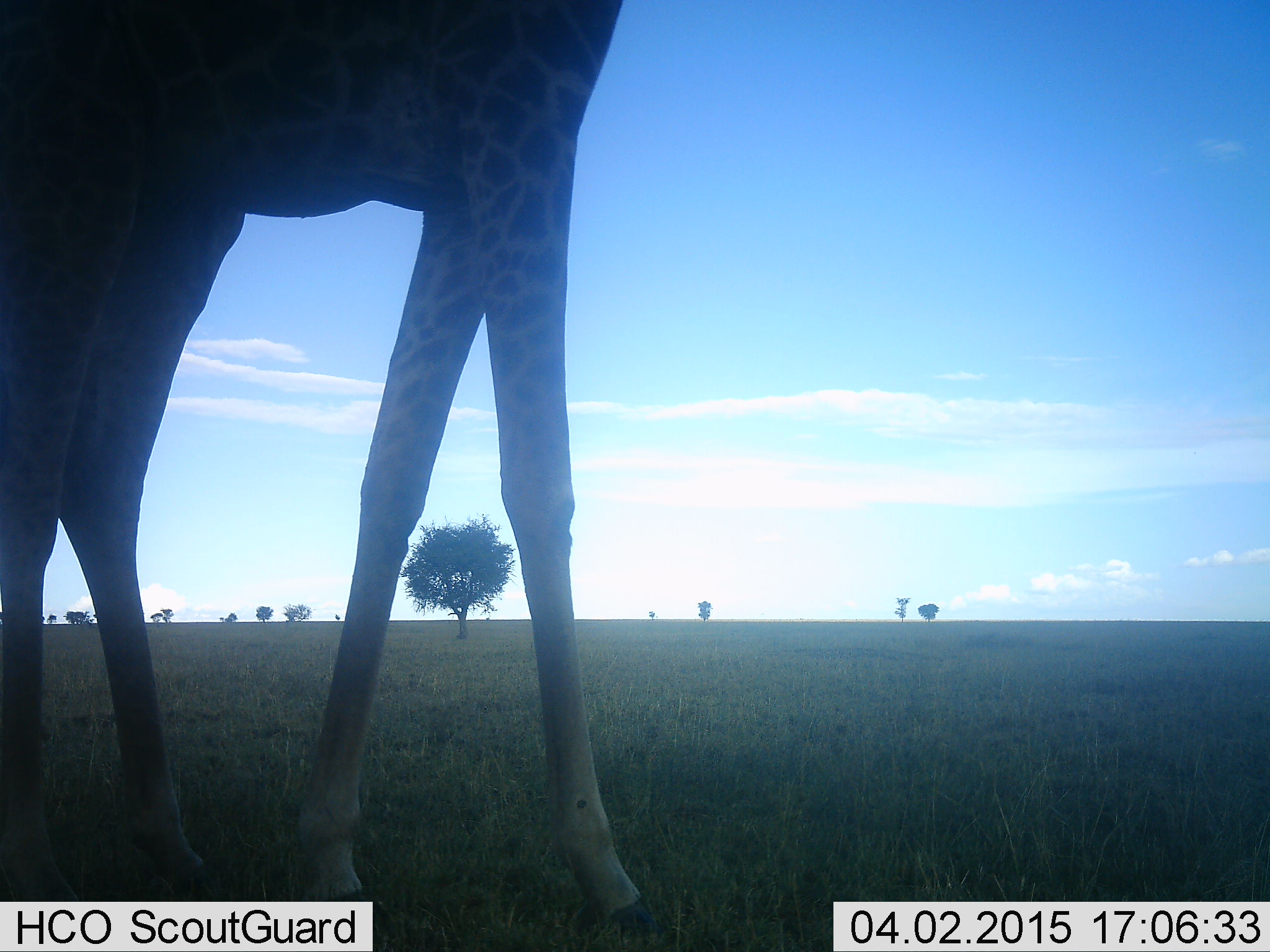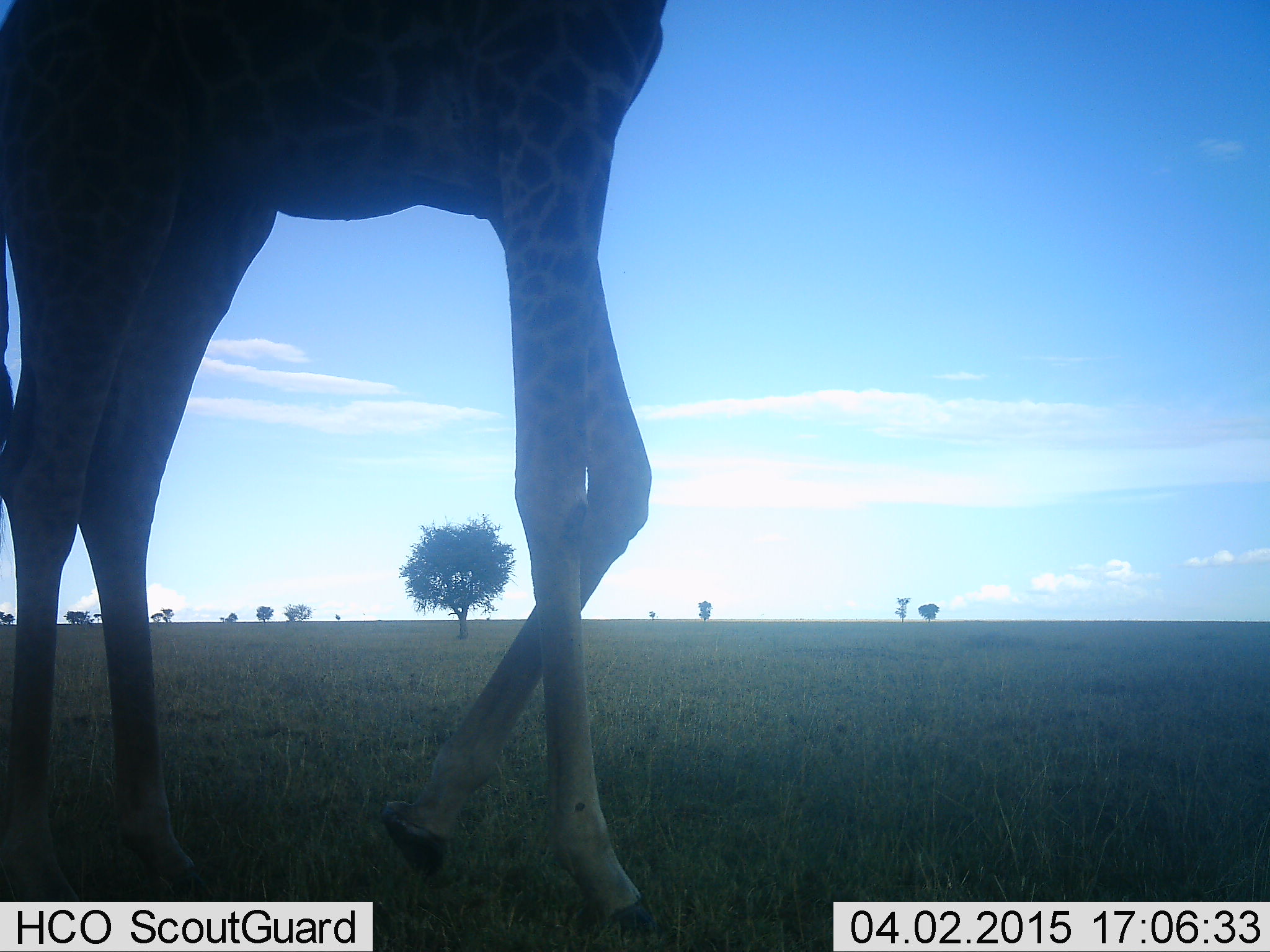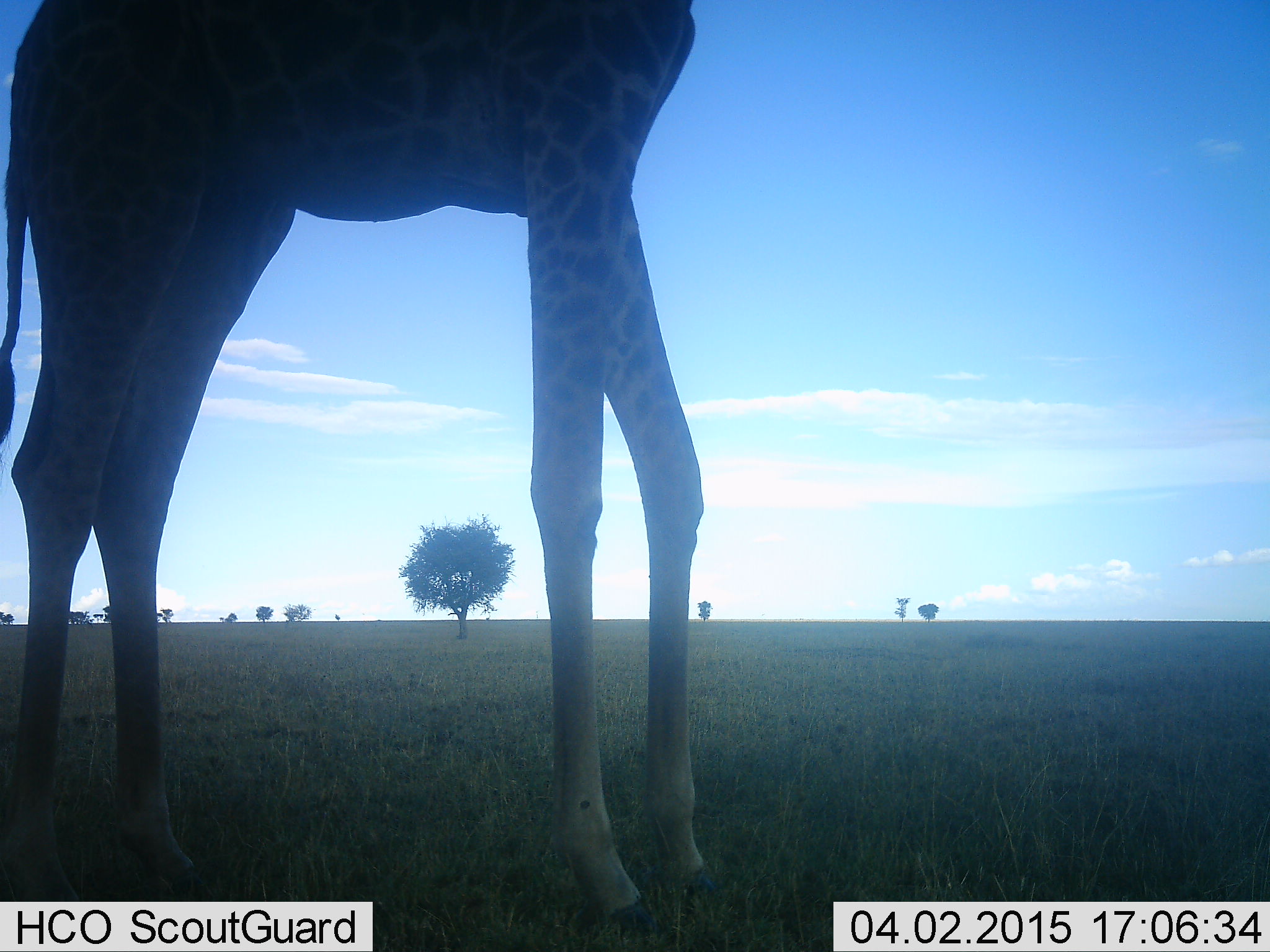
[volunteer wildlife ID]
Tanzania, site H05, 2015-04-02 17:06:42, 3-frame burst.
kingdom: Animalia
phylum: Chordata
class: Mammalia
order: Artiodactyla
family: Giraffidae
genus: Giraffa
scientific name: Giraffa camelopardalis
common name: giraffe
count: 1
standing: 40%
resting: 0%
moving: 60%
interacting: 0%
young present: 0%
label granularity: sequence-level